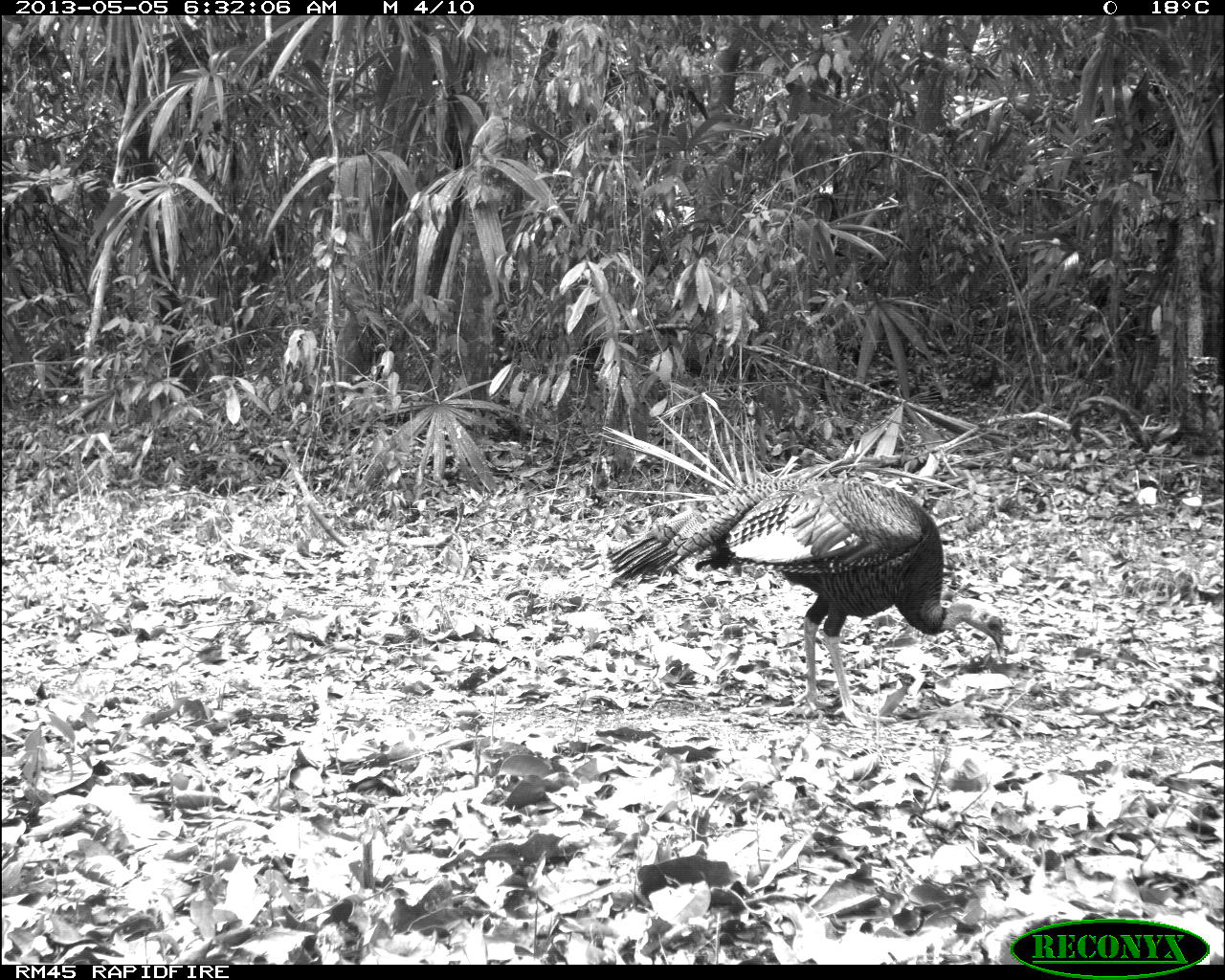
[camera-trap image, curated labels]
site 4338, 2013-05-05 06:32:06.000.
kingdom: Animalia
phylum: Chordata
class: Aves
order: Galliformes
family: Phasianidae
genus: Meleagris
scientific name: Meleagris ocellata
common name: ocellated turkey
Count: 1.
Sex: male.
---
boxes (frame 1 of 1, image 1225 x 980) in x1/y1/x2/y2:
meleagris ocellata: 606/476/1006/729